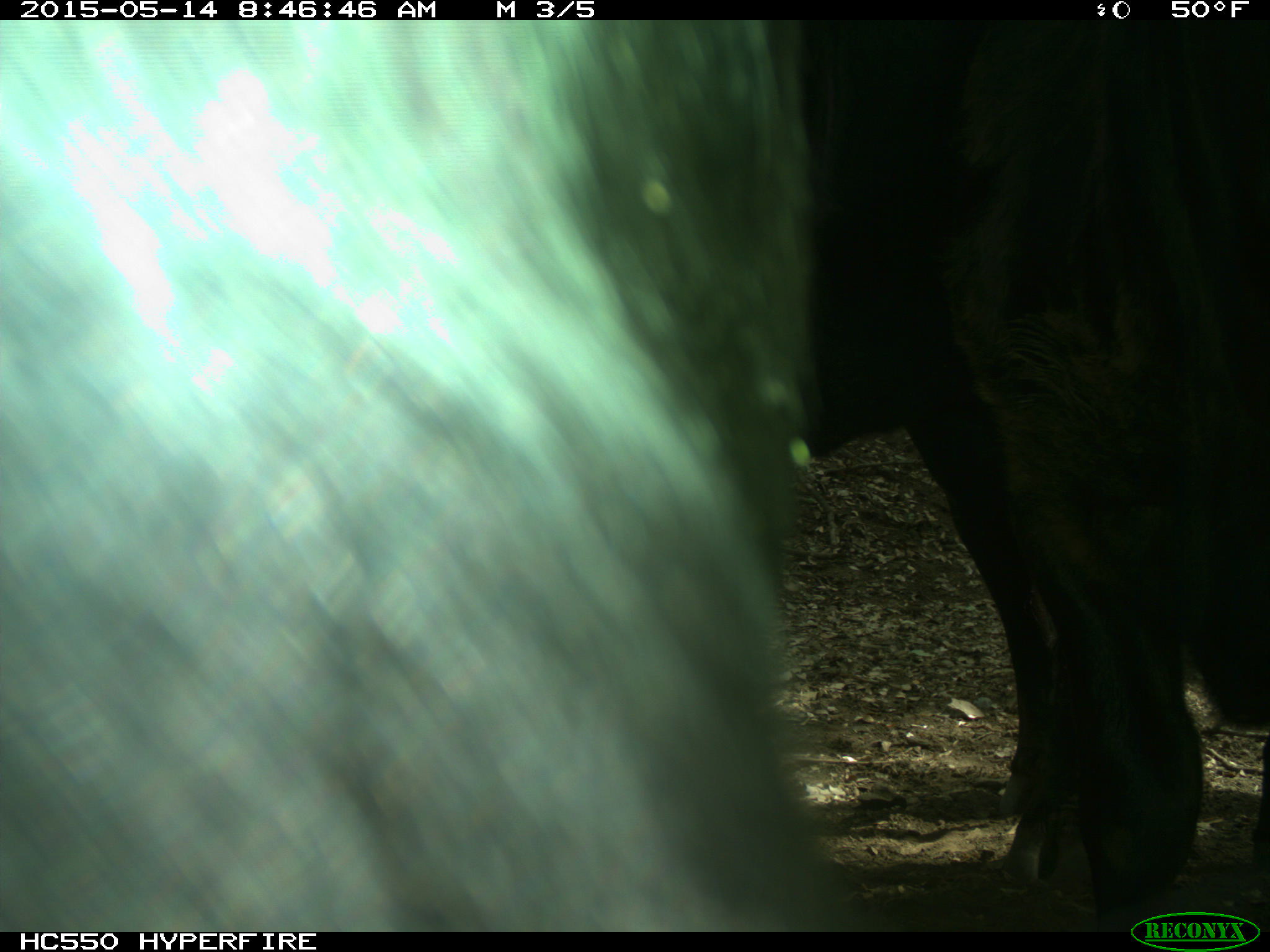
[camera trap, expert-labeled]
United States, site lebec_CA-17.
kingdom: Animalia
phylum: Chordata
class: Mammalia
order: Artiodactyla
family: Bovidae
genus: Bos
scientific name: Bos taurus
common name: domestic cow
Bos taurus (domestic cow).